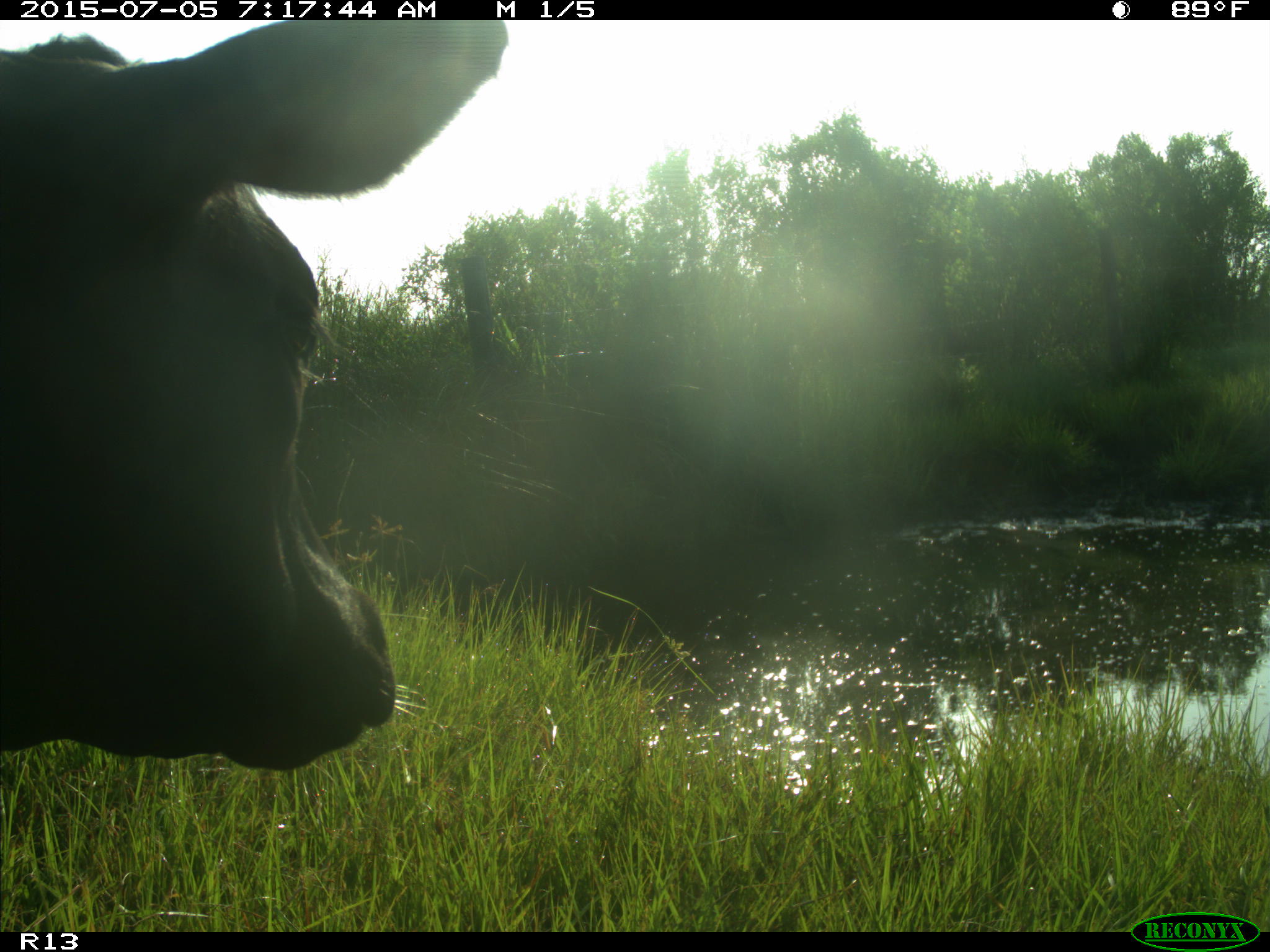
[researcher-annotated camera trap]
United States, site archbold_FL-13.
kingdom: Animalia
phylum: Chordata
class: Mammalia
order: Artiodactyla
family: Bovidae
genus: Bos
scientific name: Bos taurus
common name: domestic cow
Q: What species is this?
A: Bos taurus (domestic cow).